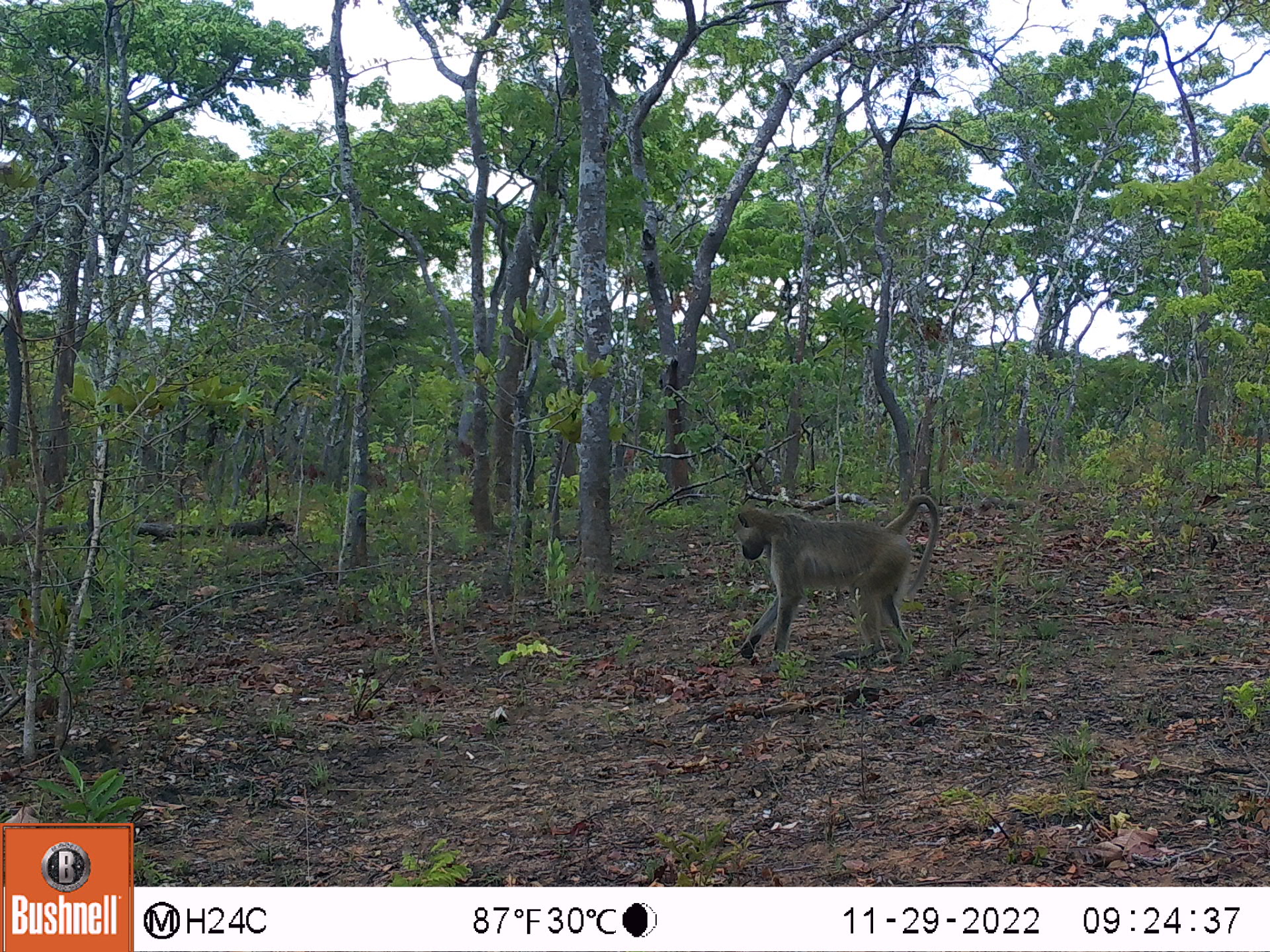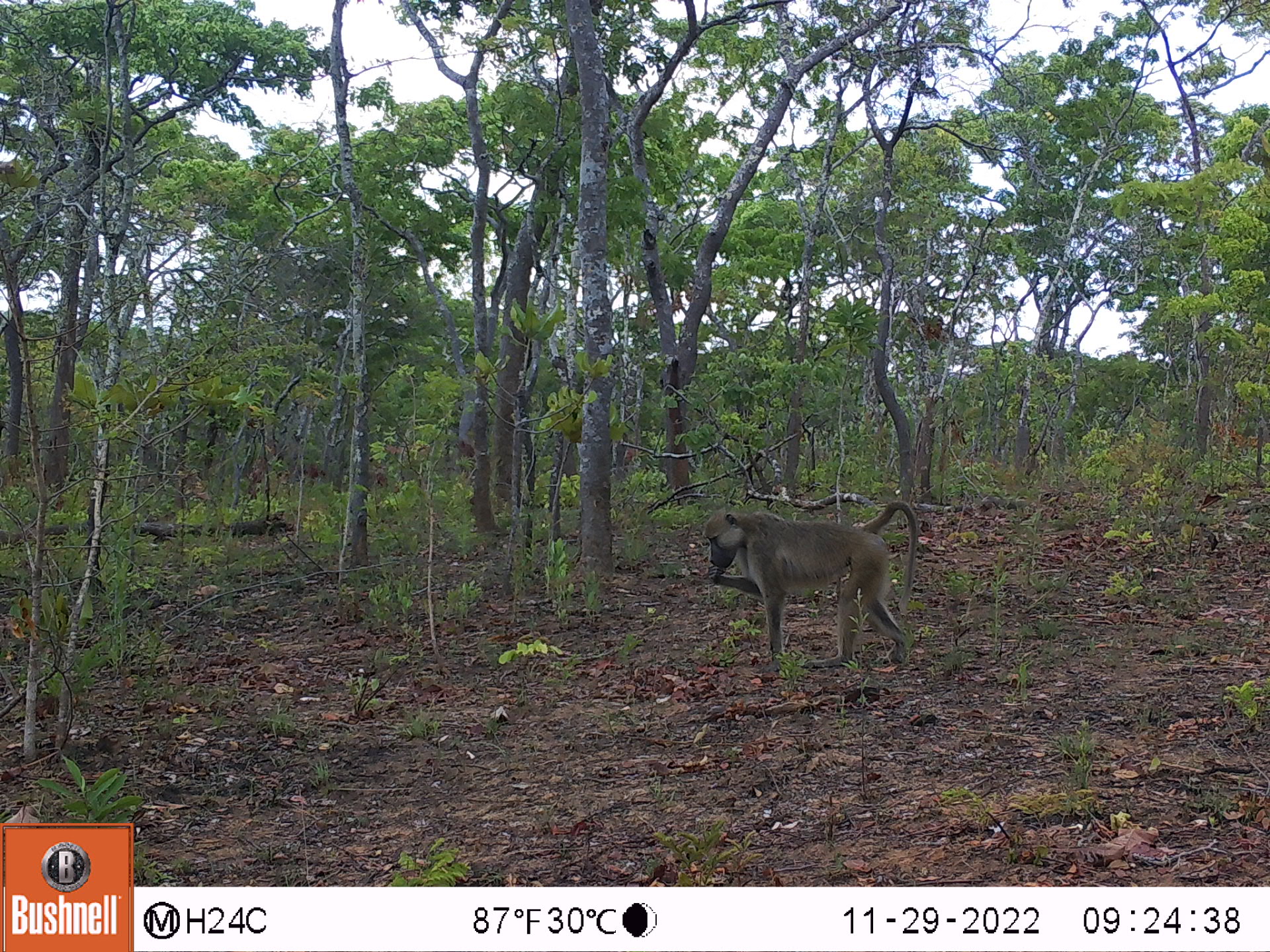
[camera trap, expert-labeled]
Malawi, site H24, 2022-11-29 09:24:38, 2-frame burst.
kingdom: Animalia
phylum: Chordata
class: Mammalia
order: Primates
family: Cercopithecidae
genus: Papio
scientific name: Papio cynocephalus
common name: yellow baboon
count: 1